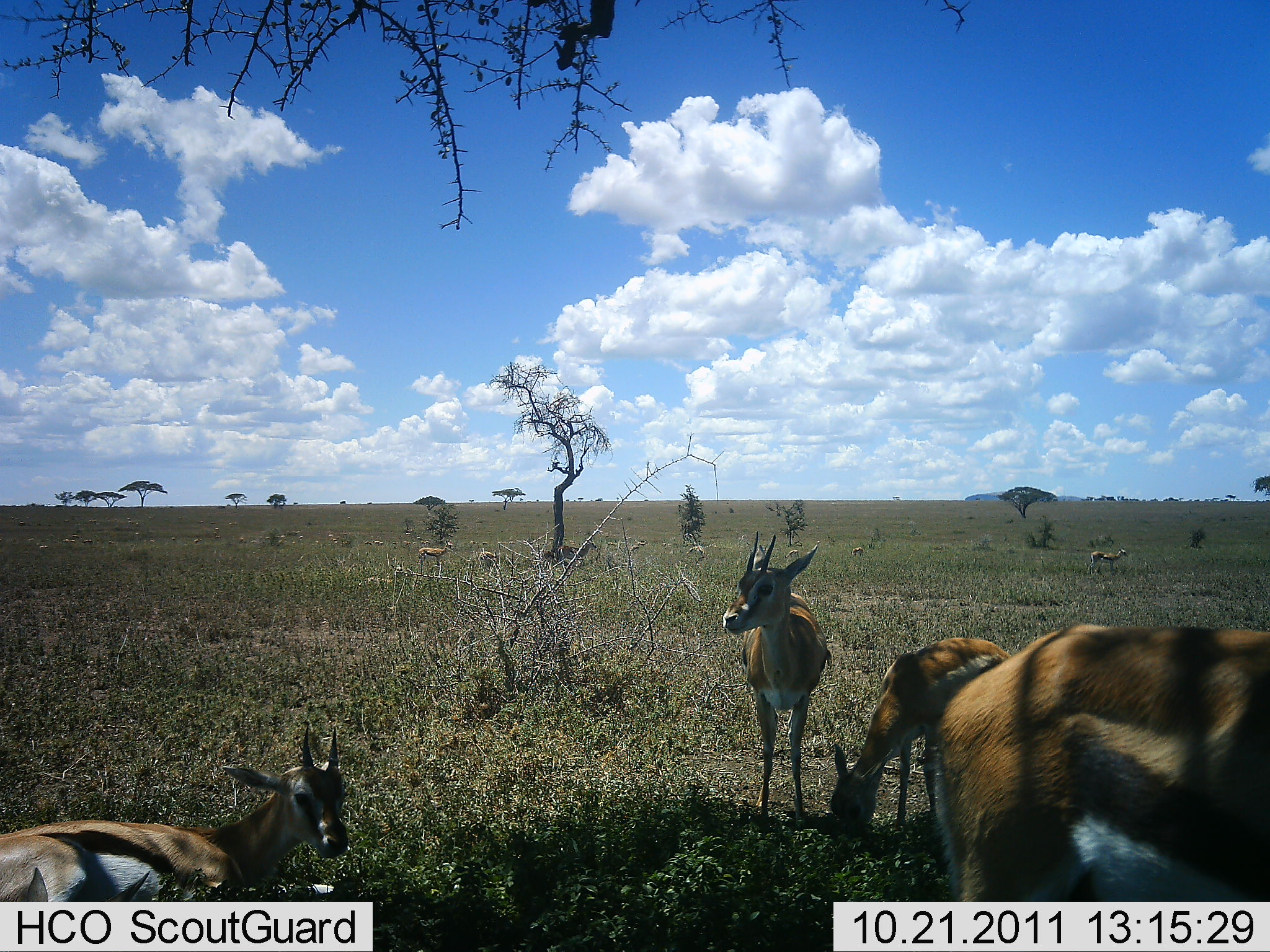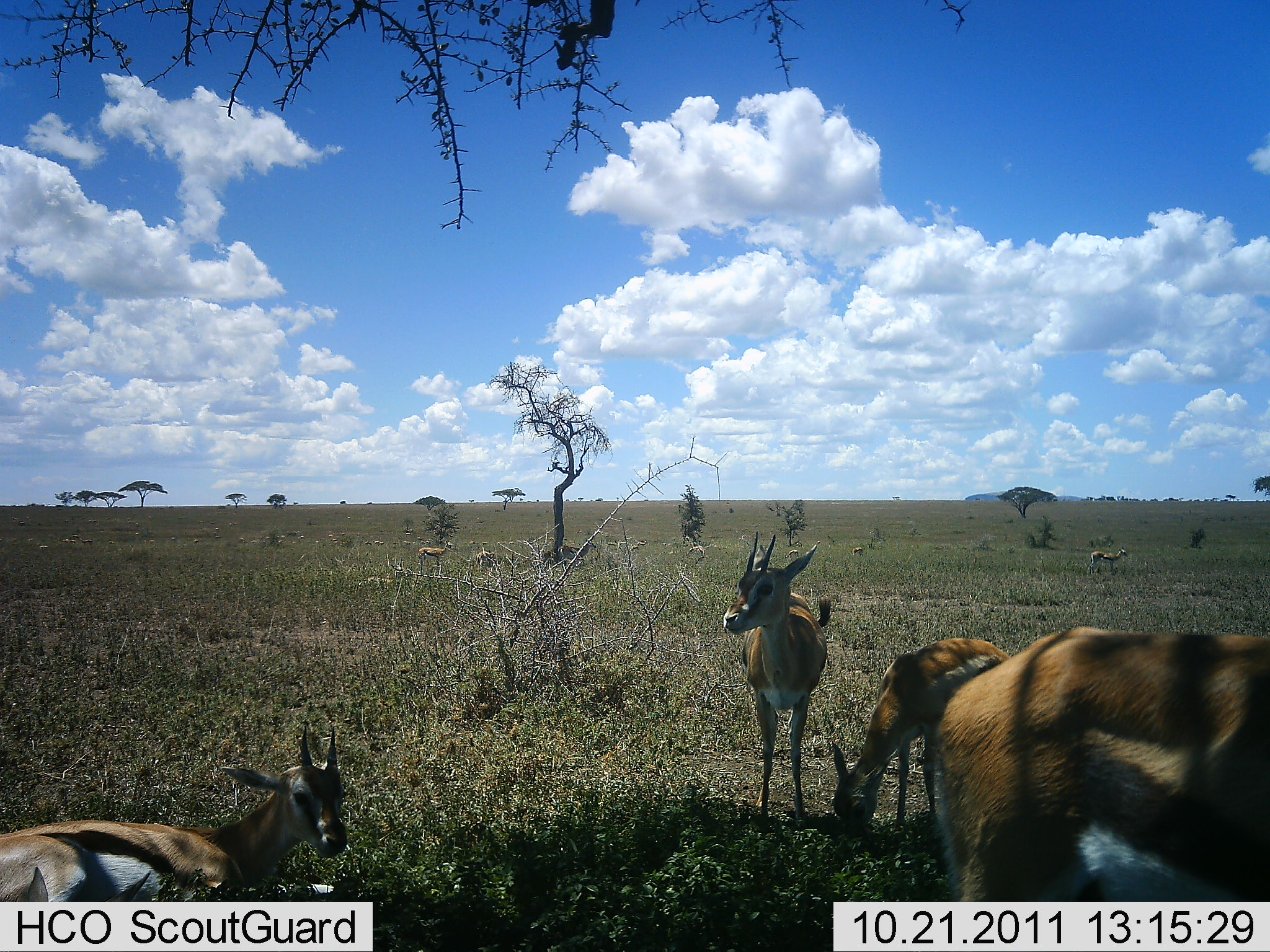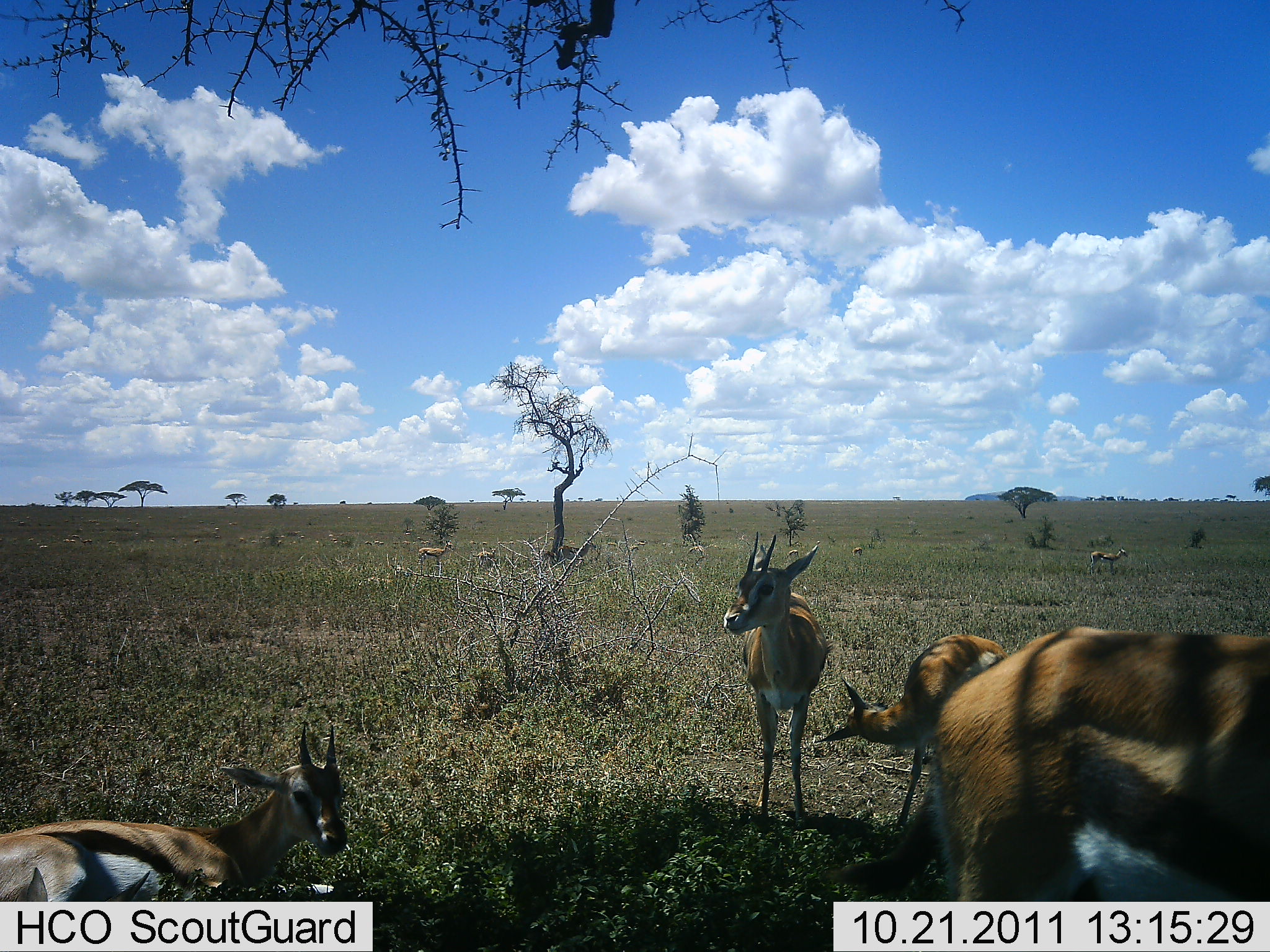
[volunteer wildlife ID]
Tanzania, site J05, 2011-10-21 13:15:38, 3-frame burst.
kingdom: Animalia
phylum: Chordata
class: Mammalia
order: Artiodactyla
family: Bovidae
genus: Eudorcas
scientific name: Eudorcas thomsonii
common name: thomson's gazelle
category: gazellethomsons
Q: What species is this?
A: Gazellethomsons (thomson's gazelle) (Eudorcas thomsonii).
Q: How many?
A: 7.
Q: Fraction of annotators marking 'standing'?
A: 80%.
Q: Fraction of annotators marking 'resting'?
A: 80%.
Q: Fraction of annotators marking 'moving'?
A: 10%.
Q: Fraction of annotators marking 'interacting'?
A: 0%.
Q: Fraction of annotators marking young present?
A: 10%.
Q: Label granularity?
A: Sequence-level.